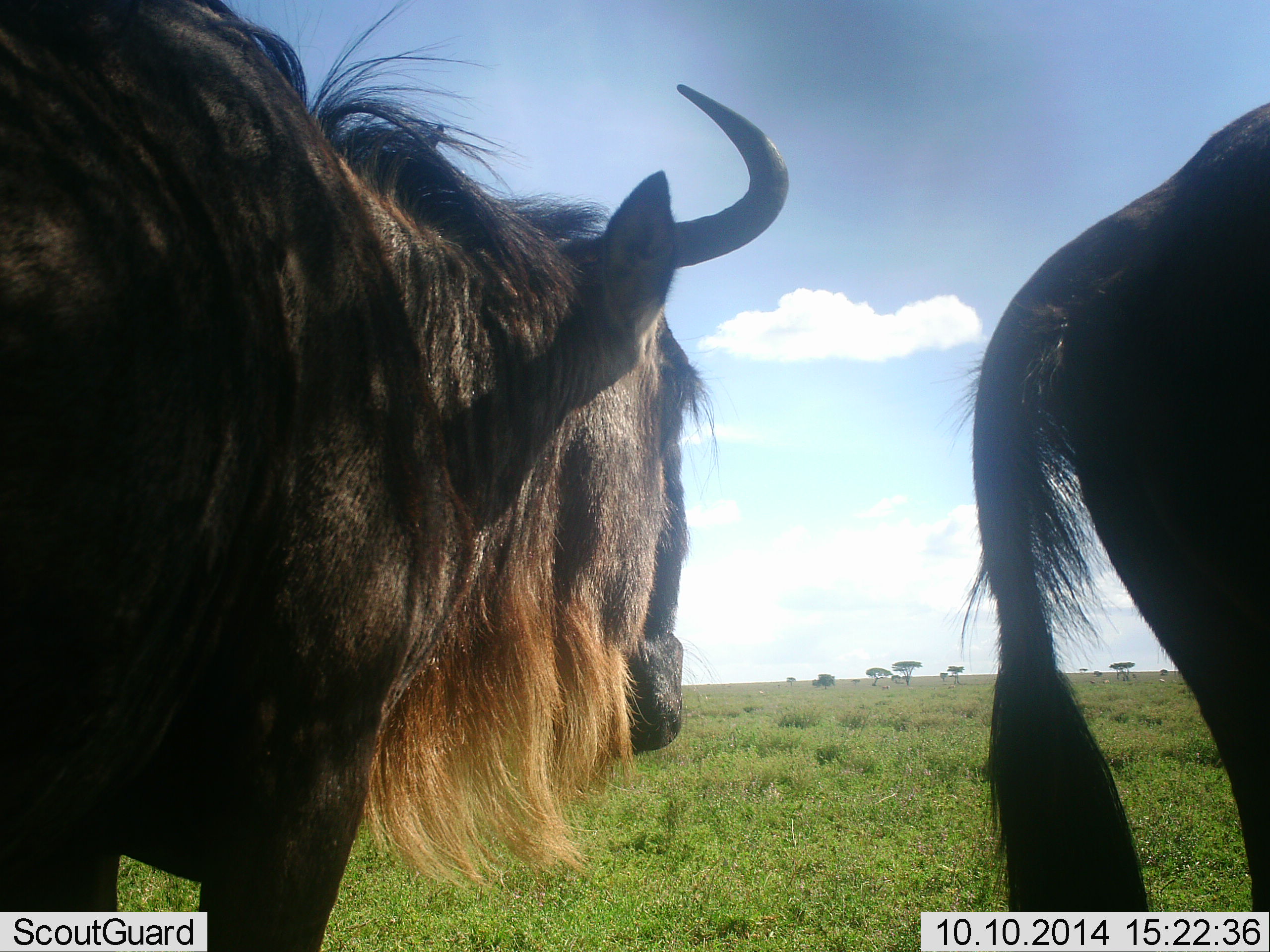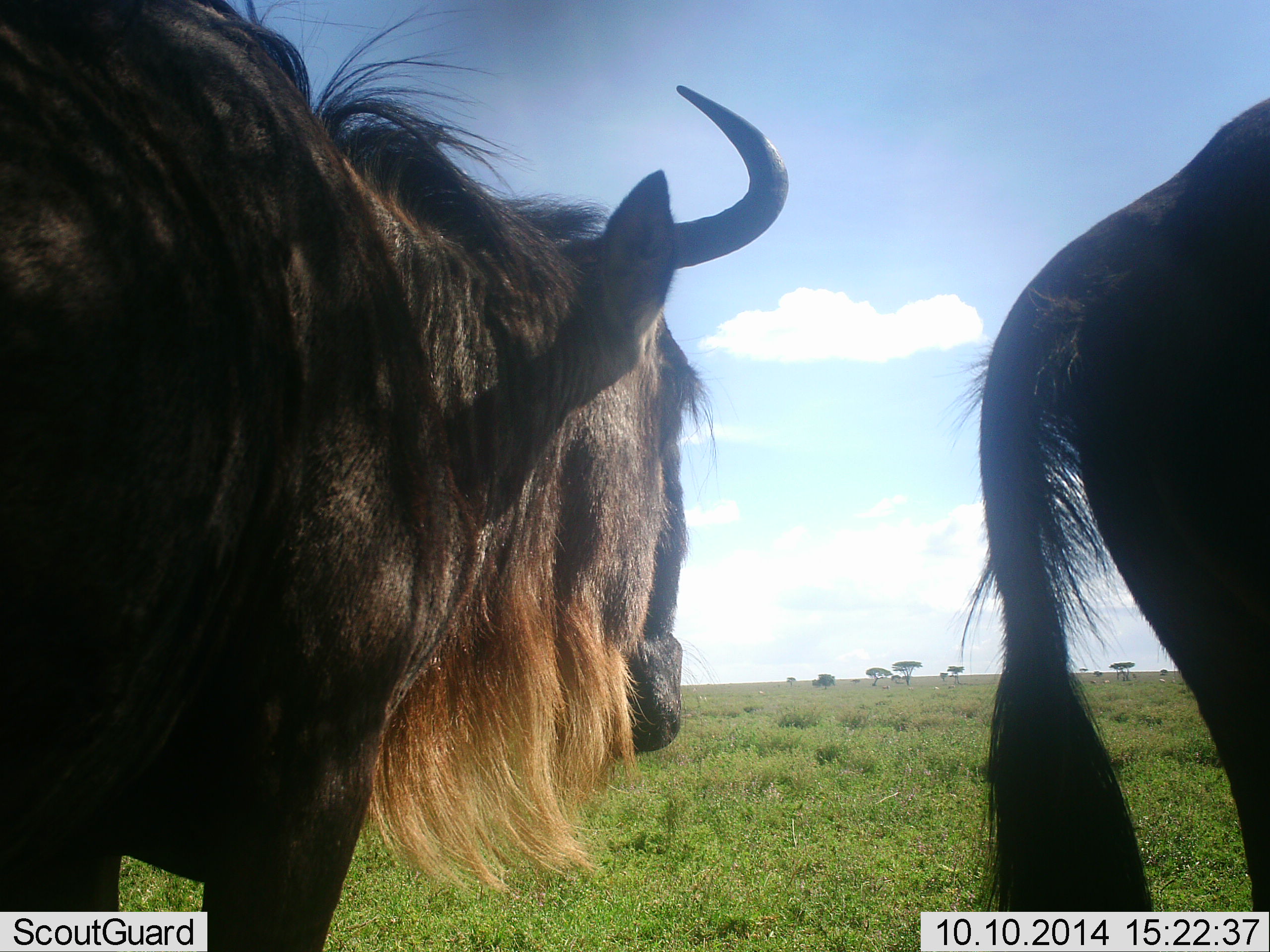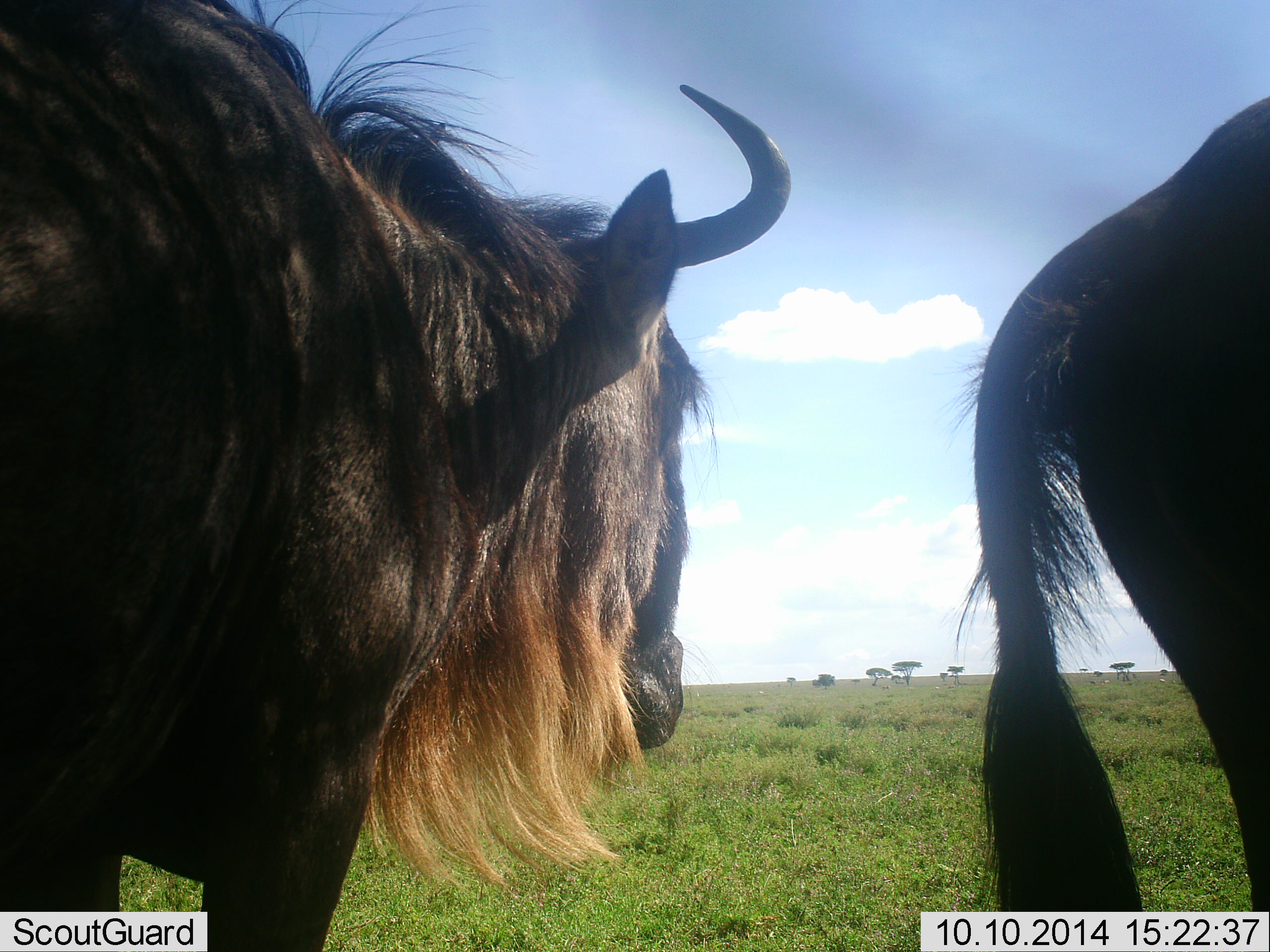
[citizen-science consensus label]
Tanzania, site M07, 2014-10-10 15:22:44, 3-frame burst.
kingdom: Animalia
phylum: Chordata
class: Mammalia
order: Artiodactyla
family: Bovidae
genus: Connochaetes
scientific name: Connochaetes taurinus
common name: blue wildebeest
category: wildebeest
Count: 2.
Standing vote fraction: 100%.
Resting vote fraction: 0%.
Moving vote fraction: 0%.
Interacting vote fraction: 0%.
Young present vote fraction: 0%.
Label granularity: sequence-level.